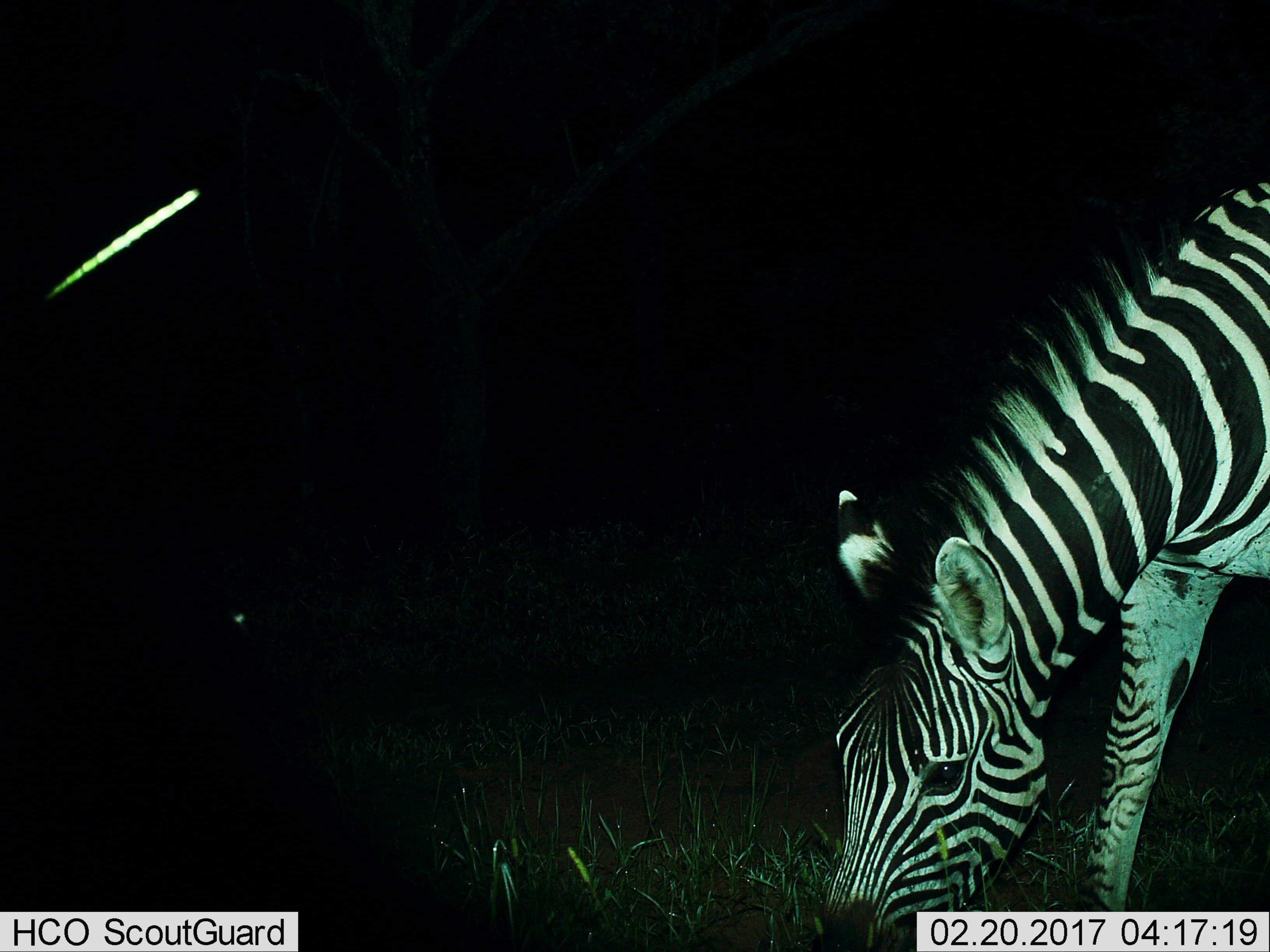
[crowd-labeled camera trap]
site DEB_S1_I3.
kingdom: Animalia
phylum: Chordata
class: Mammalia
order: Perissodactyla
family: Equidae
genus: Equus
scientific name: Equus quagga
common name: plains zebra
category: zebraplains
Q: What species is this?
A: Zebraplains (plains zebra) (Equus quagga).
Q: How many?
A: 1.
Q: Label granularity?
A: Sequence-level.